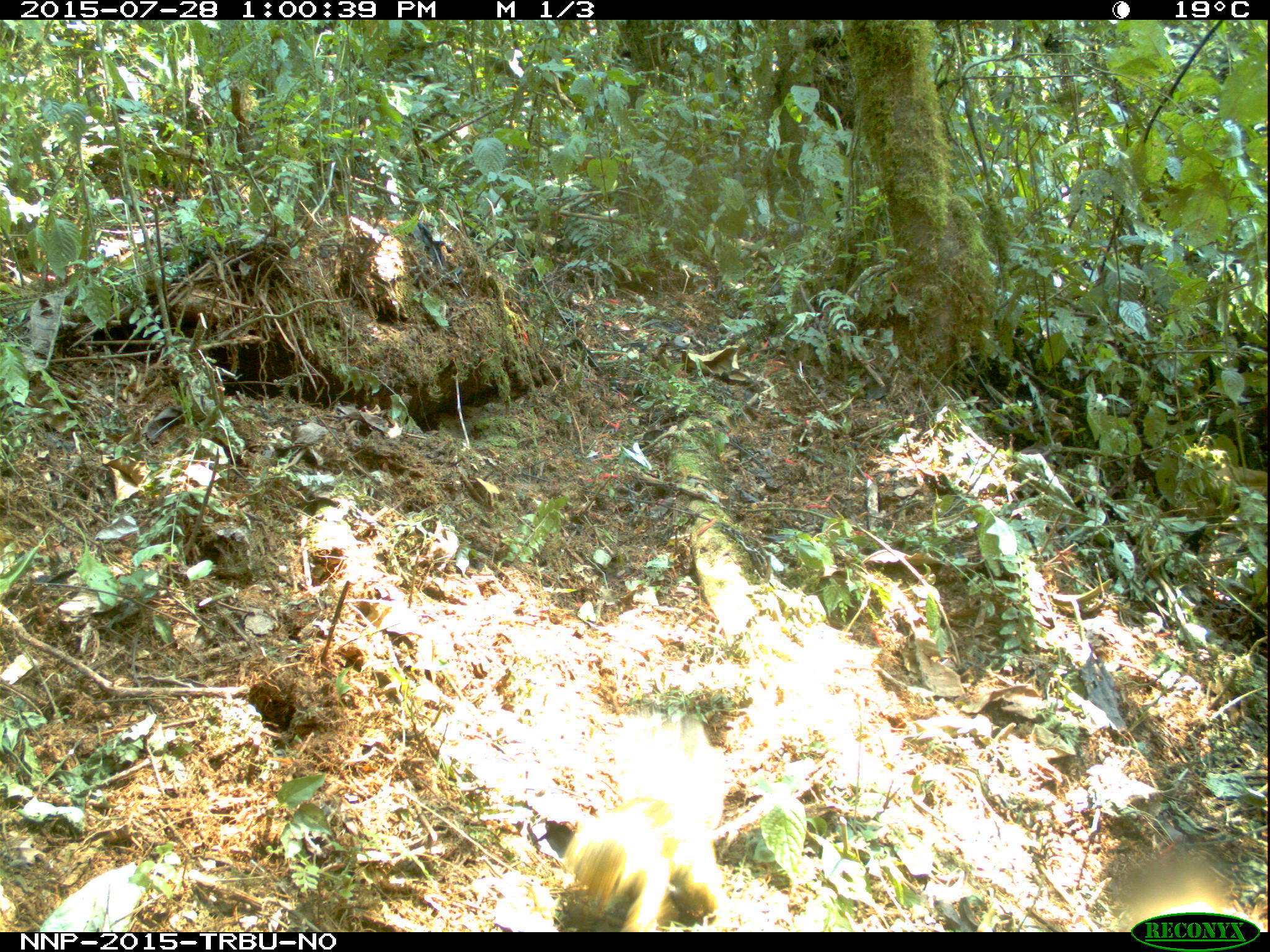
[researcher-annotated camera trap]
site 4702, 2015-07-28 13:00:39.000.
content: unidentified animal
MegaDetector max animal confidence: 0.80